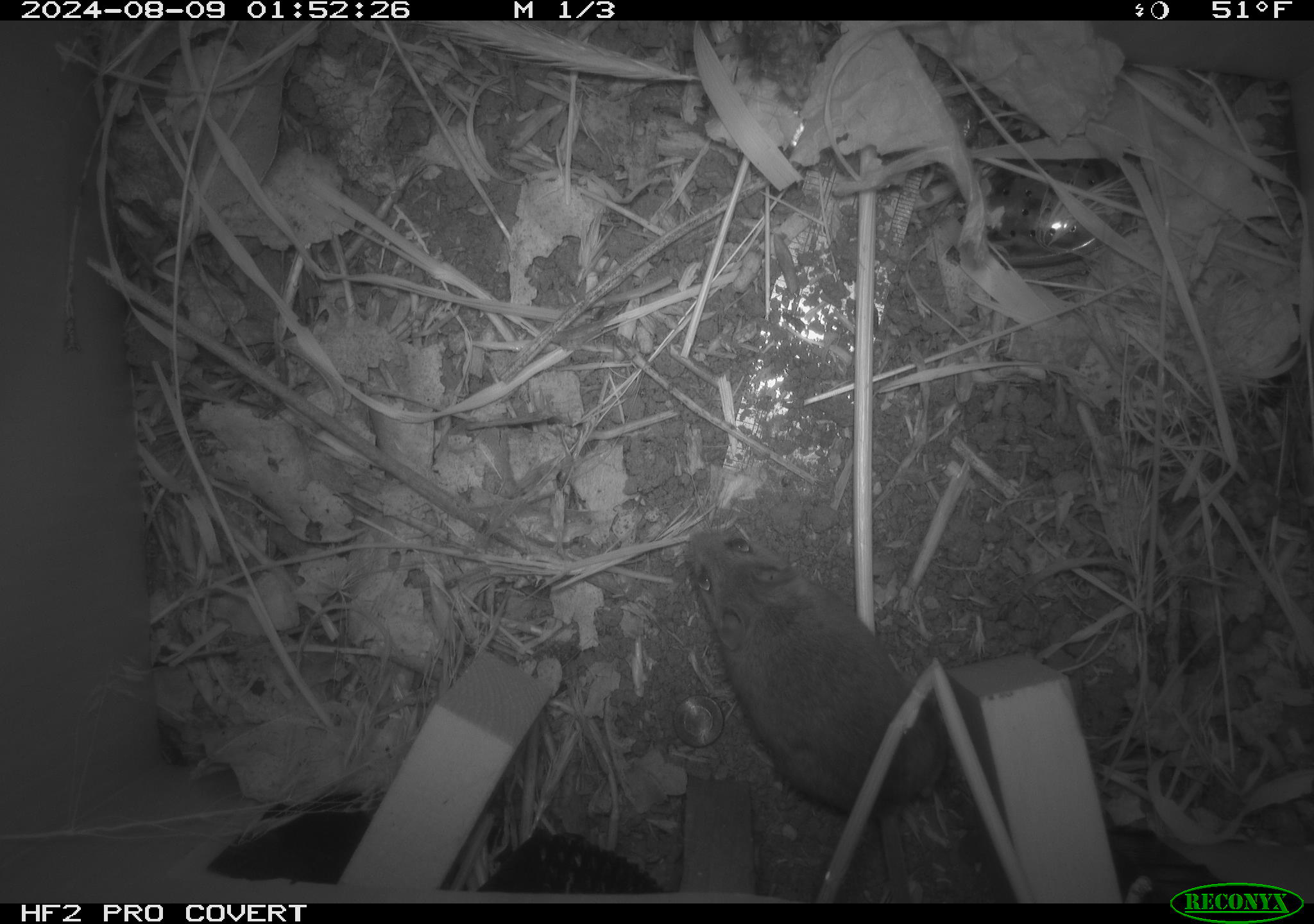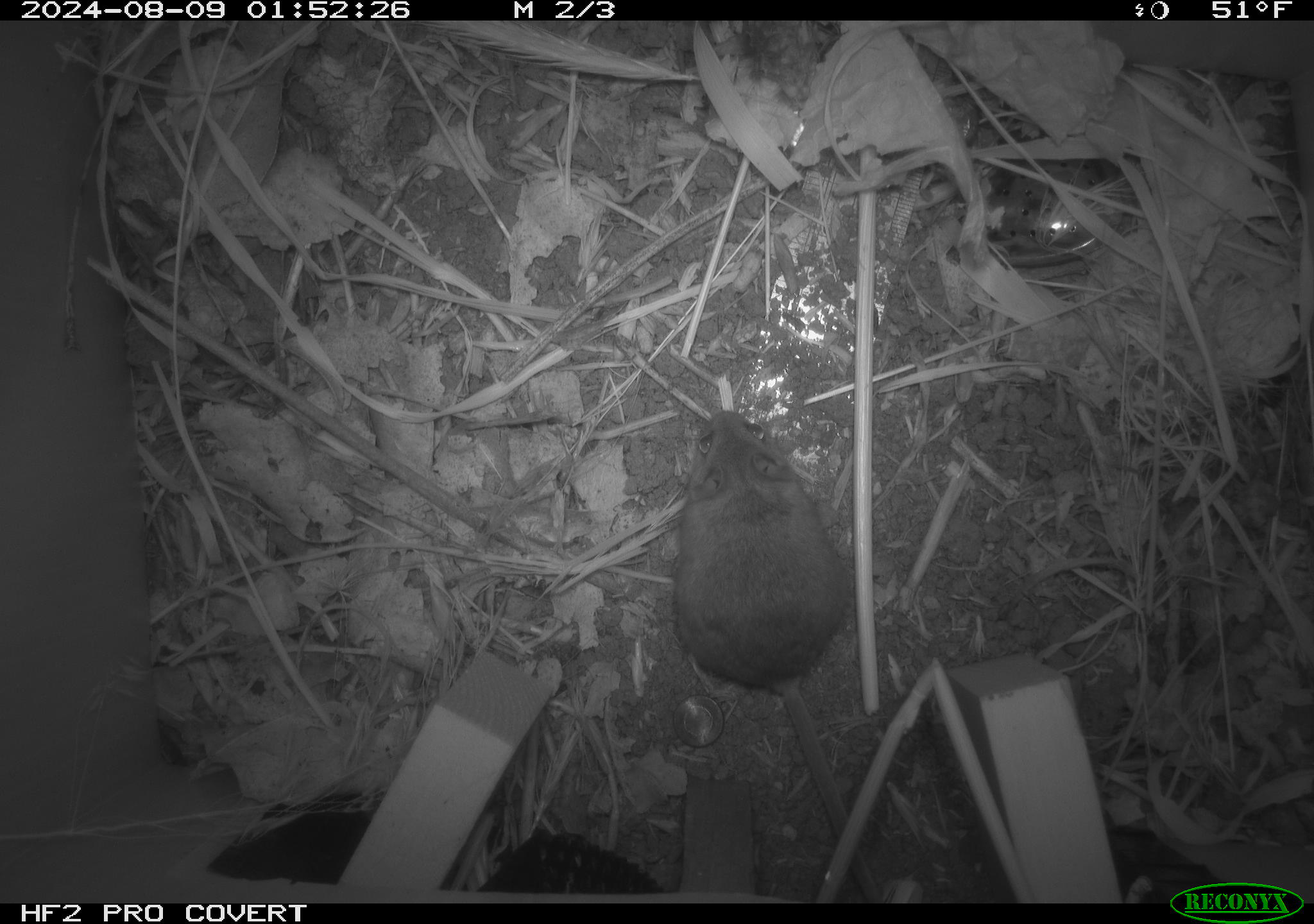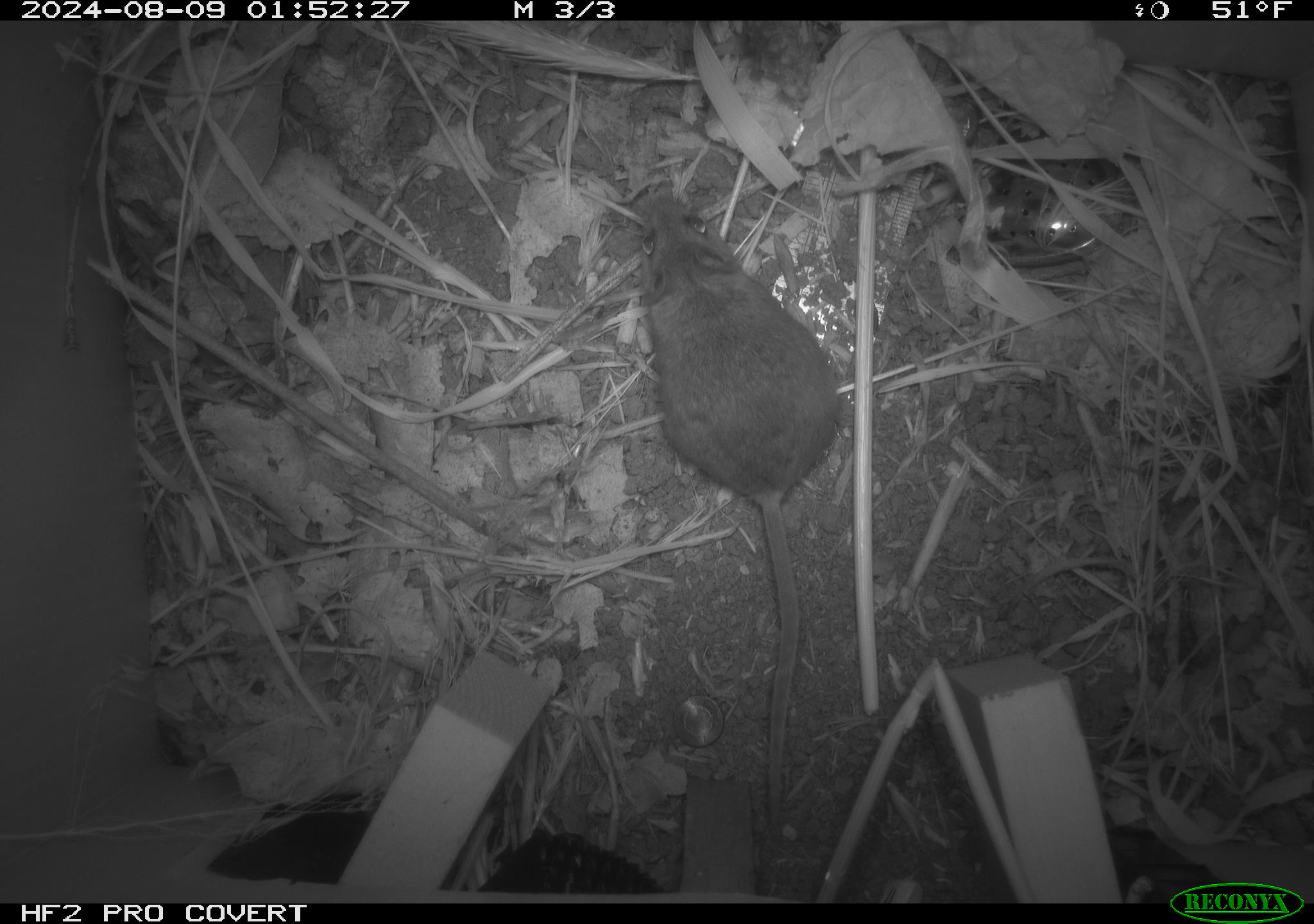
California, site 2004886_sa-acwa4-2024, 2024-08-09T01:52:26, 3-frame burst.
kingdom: Animalia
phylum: Chordata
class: Mammalia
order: Rodentia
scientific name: Rodentia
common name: mouse species